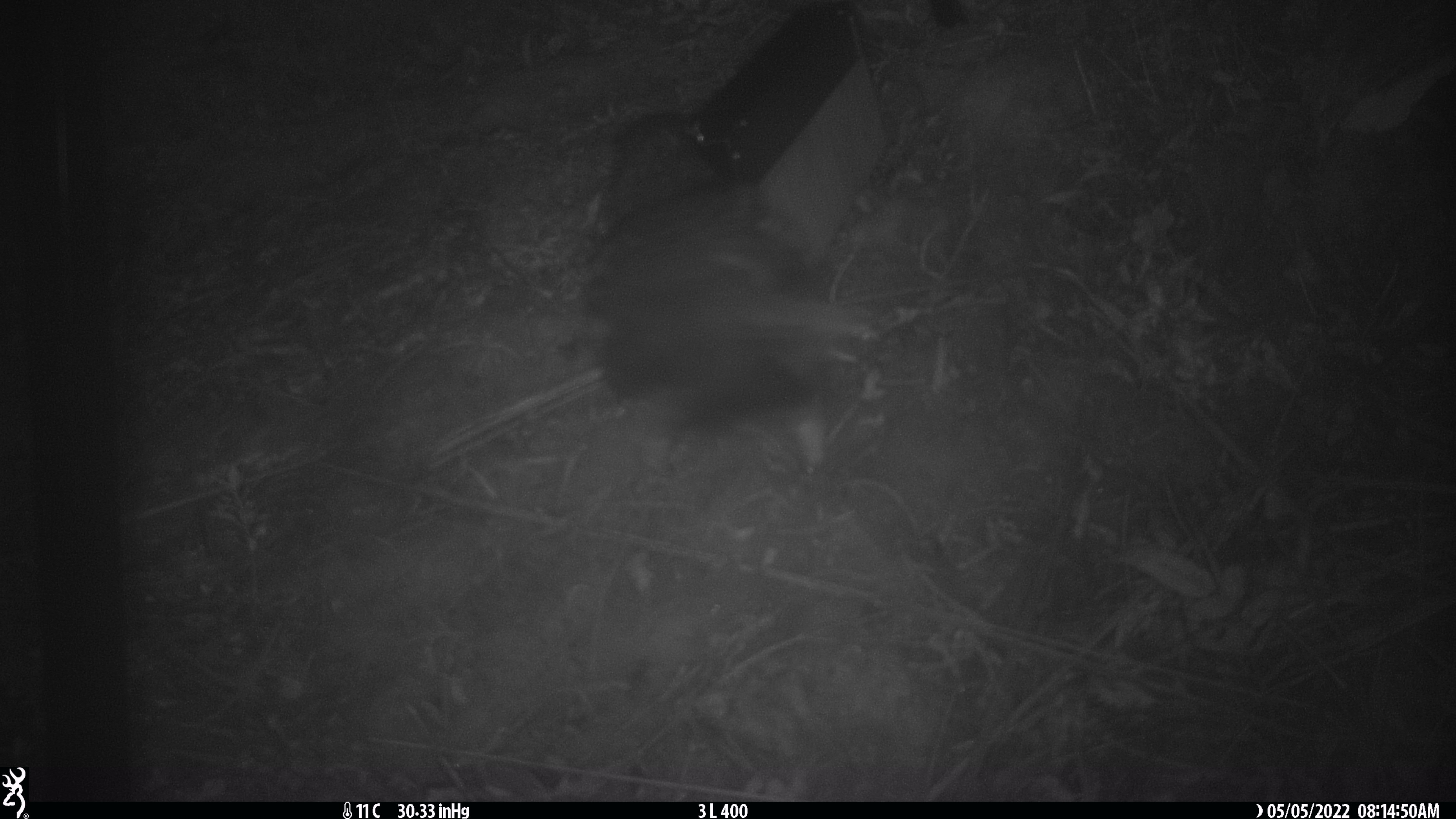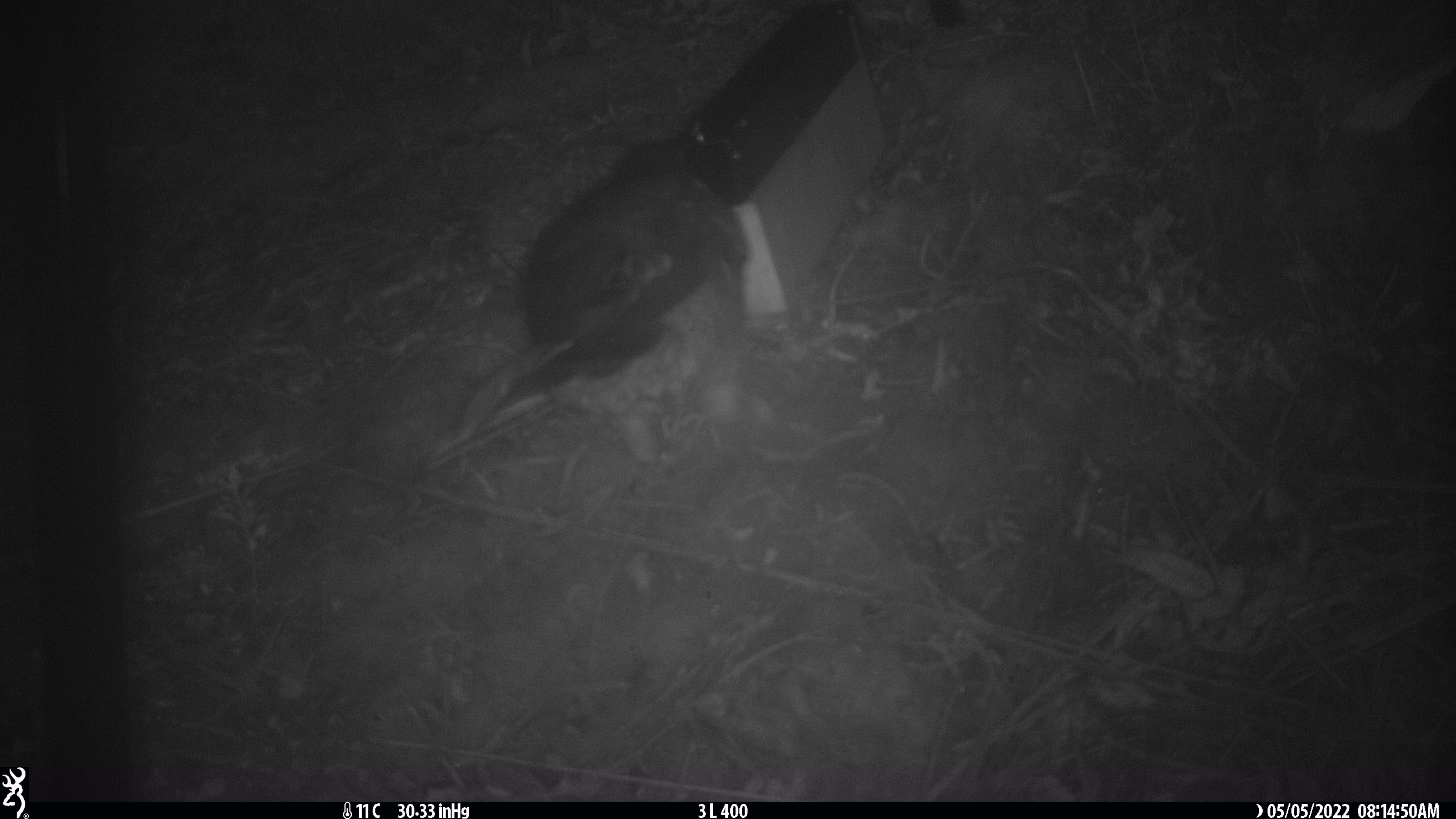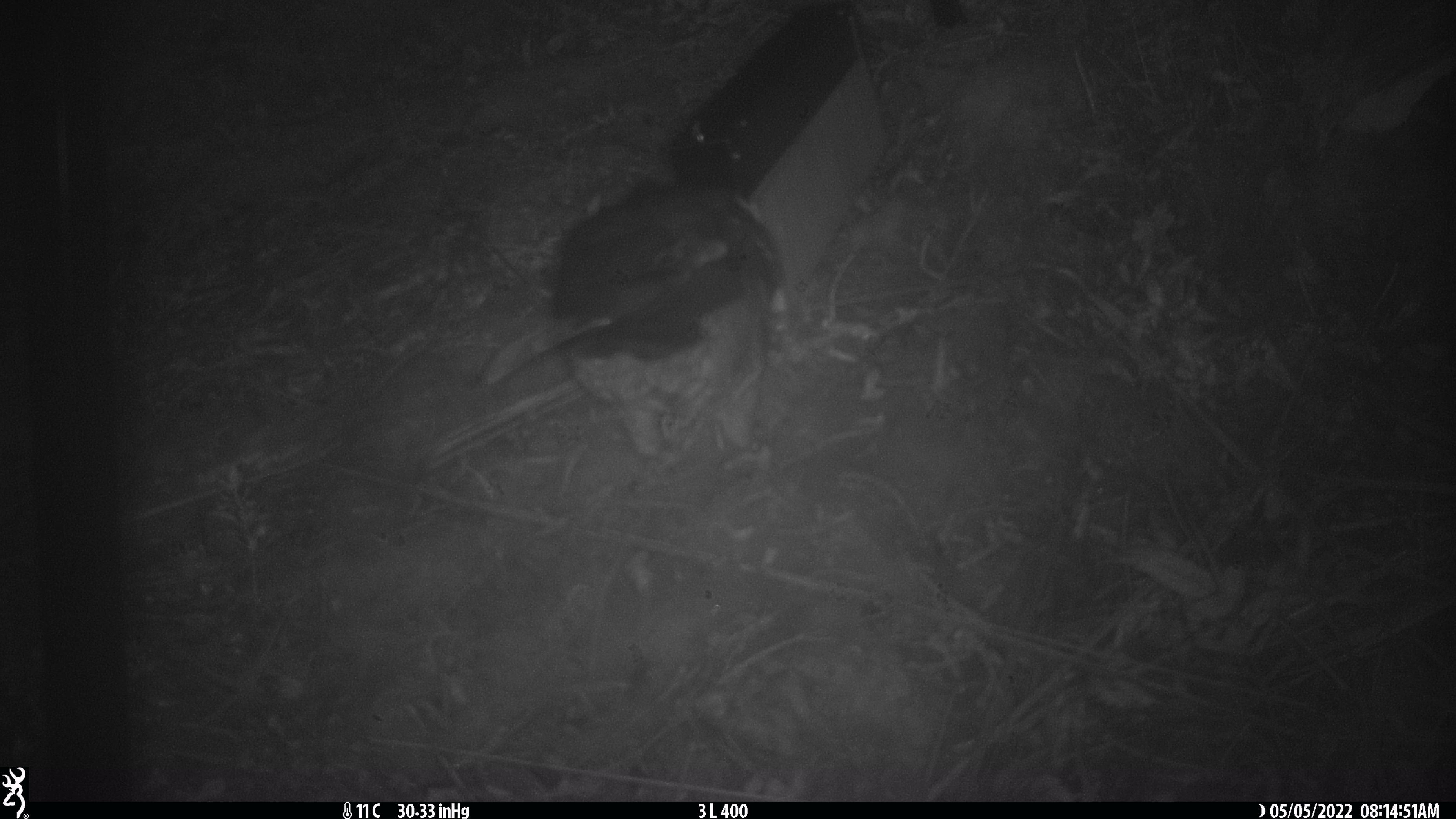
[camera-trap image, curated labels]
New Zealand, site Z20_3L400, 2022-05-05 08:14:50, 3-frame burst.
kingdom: Animalia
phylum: Chordata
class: Aves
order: Psittaciformes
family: Strigopidae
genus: Nestor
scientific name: Nestor notabilis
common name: kea